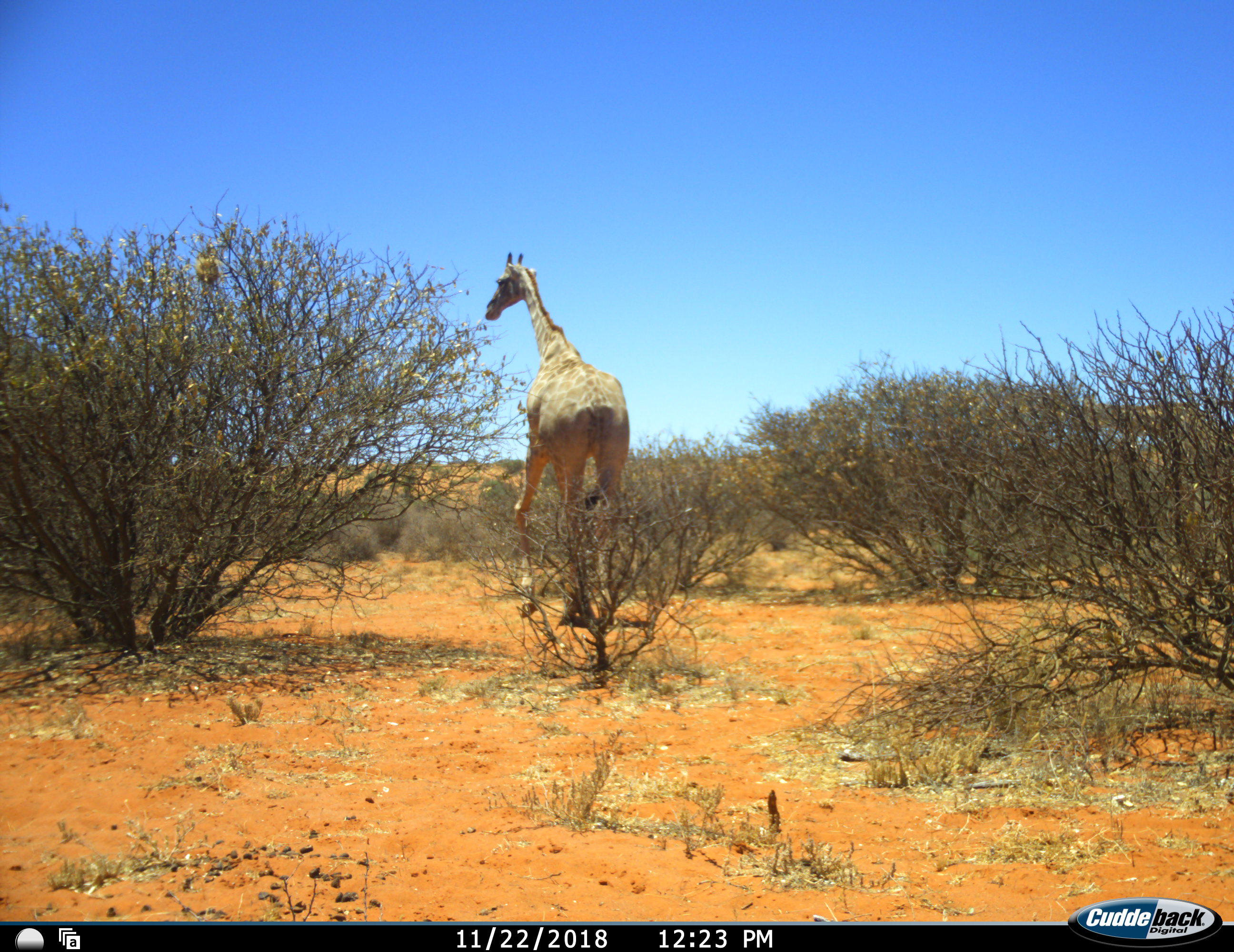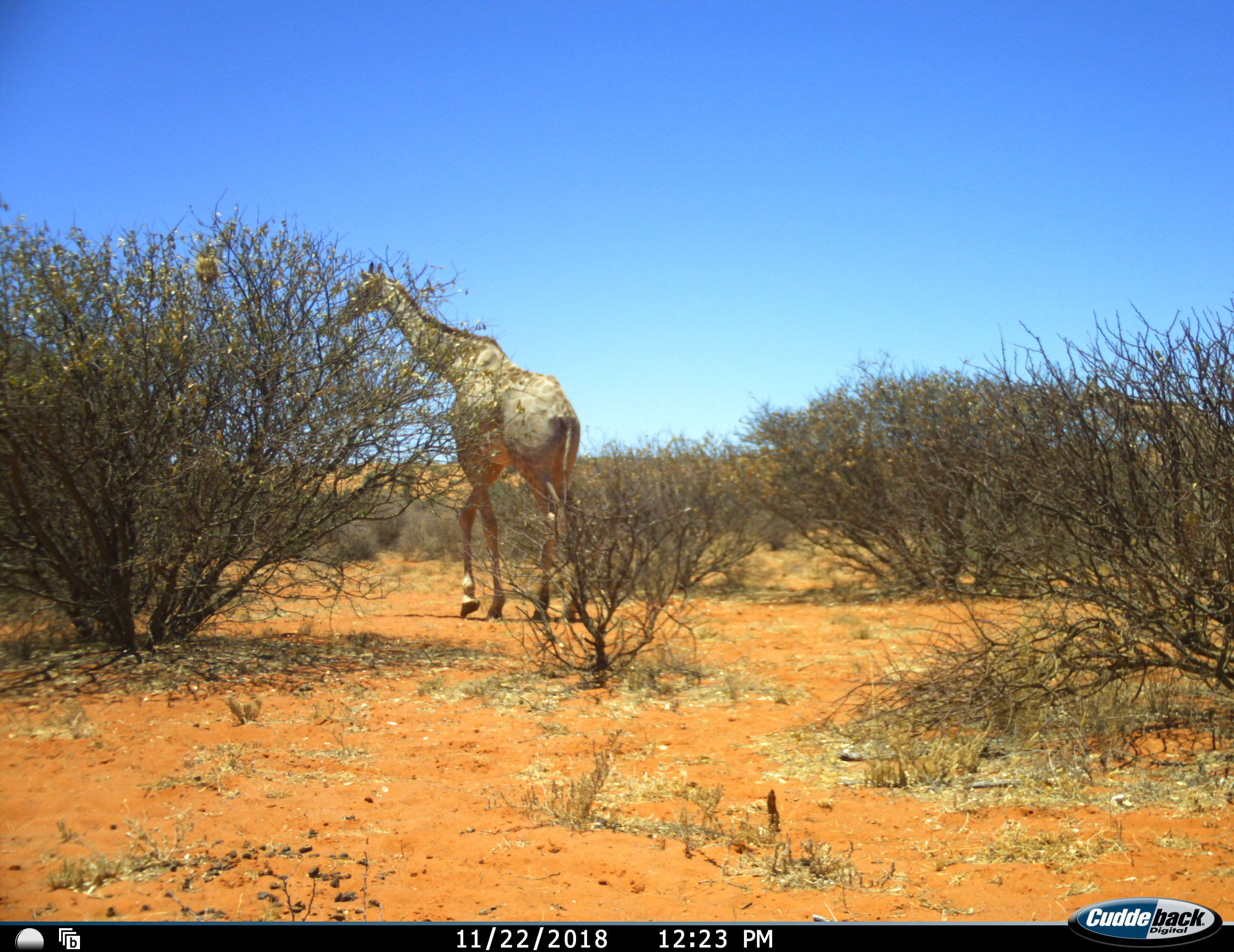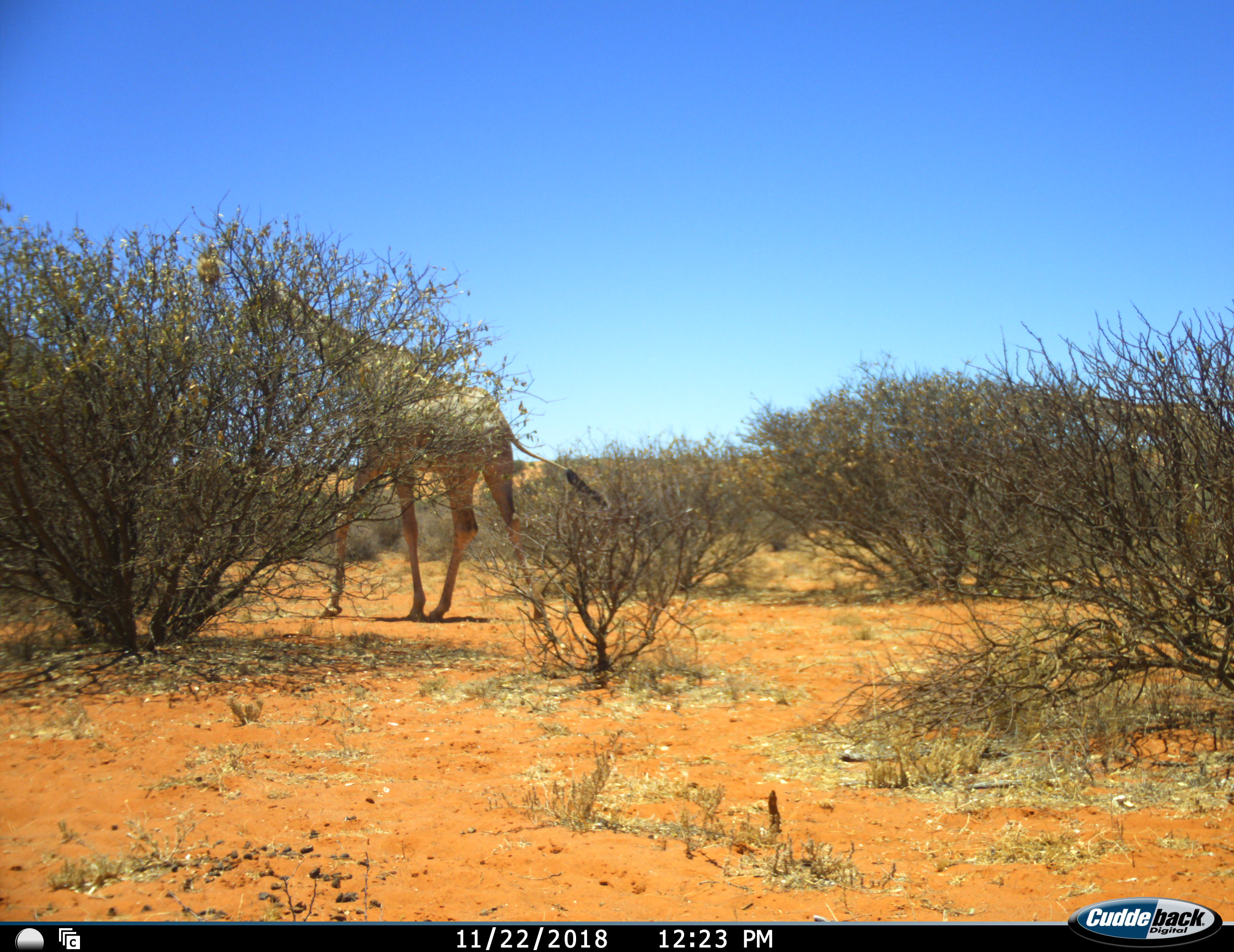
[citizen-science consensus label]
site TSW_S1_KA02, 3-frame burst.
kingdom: Animalia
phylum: Chordata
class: Mammalia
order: Artiodactyla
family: Giraffidae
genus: Giraffa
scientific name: Giraffa camelopardalis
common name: giraffe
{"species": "giraffe (Giraffa camelopardalis)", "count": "2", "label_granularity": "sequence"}